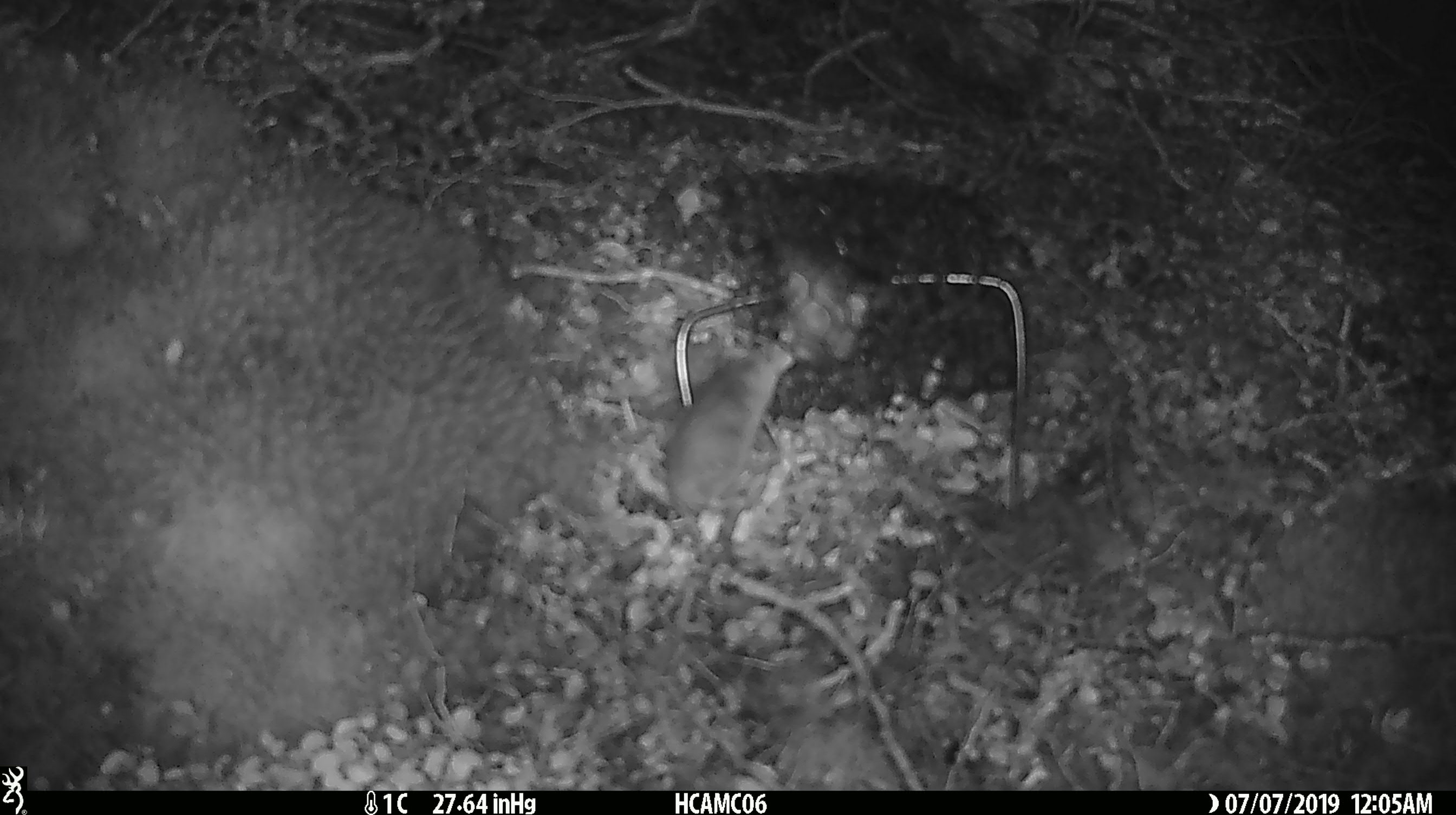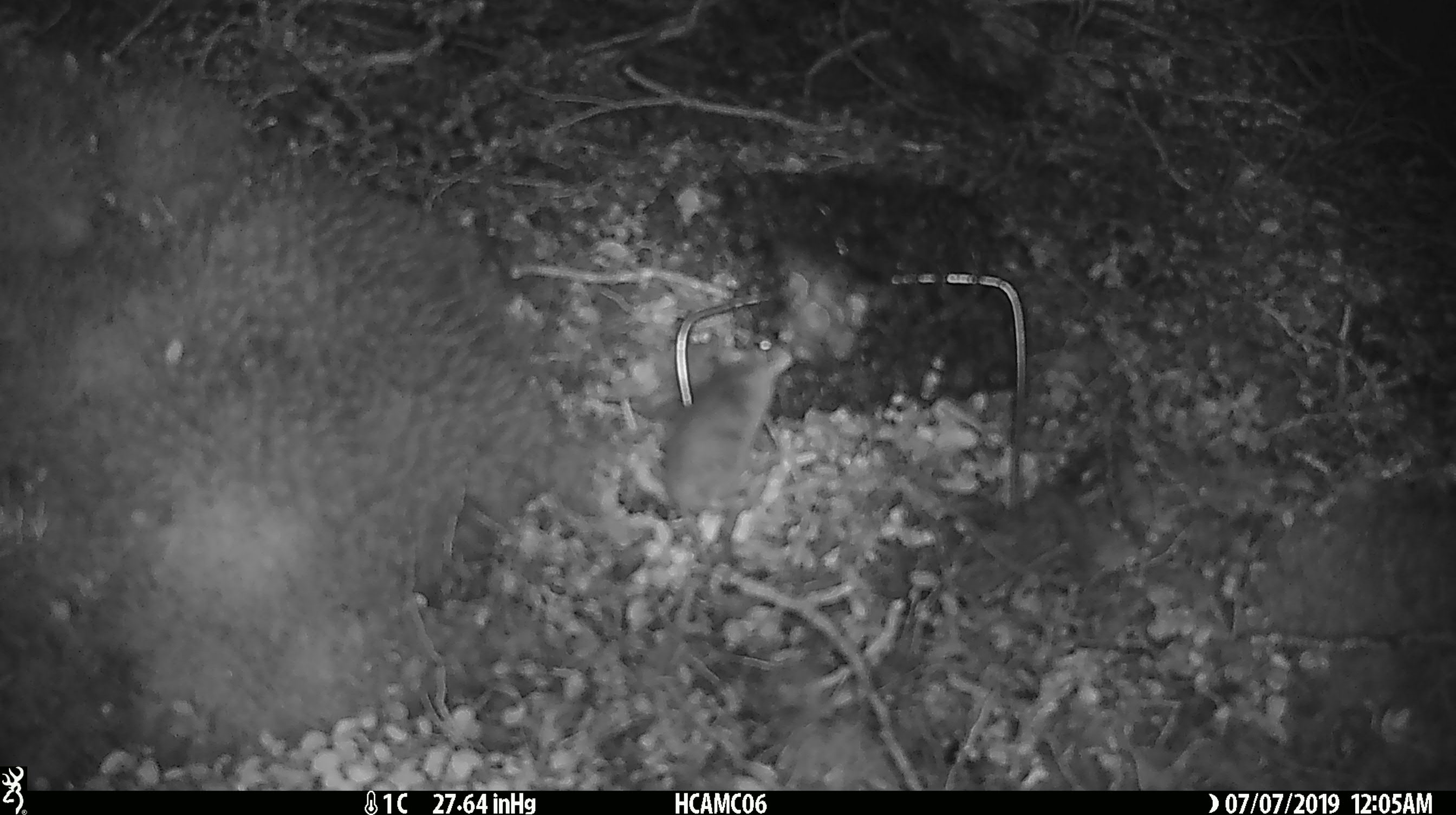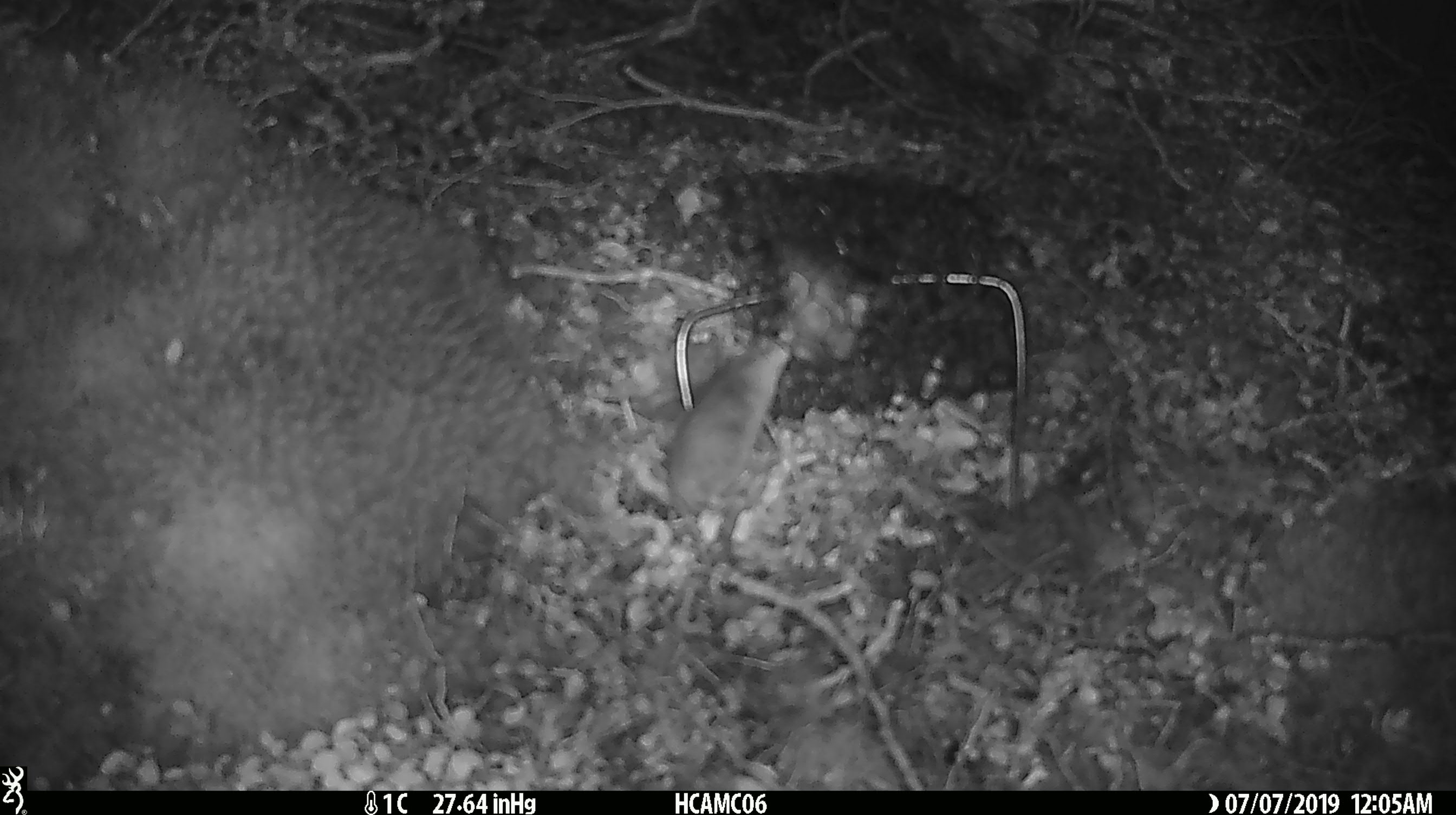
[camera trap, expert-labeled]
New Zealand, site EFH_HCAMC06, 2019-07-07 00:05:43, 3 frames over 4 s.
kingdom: Animalia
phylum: Chordata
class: Mammalia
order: Rodentia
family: Muridae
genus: Mus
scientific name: Mus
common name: mouse